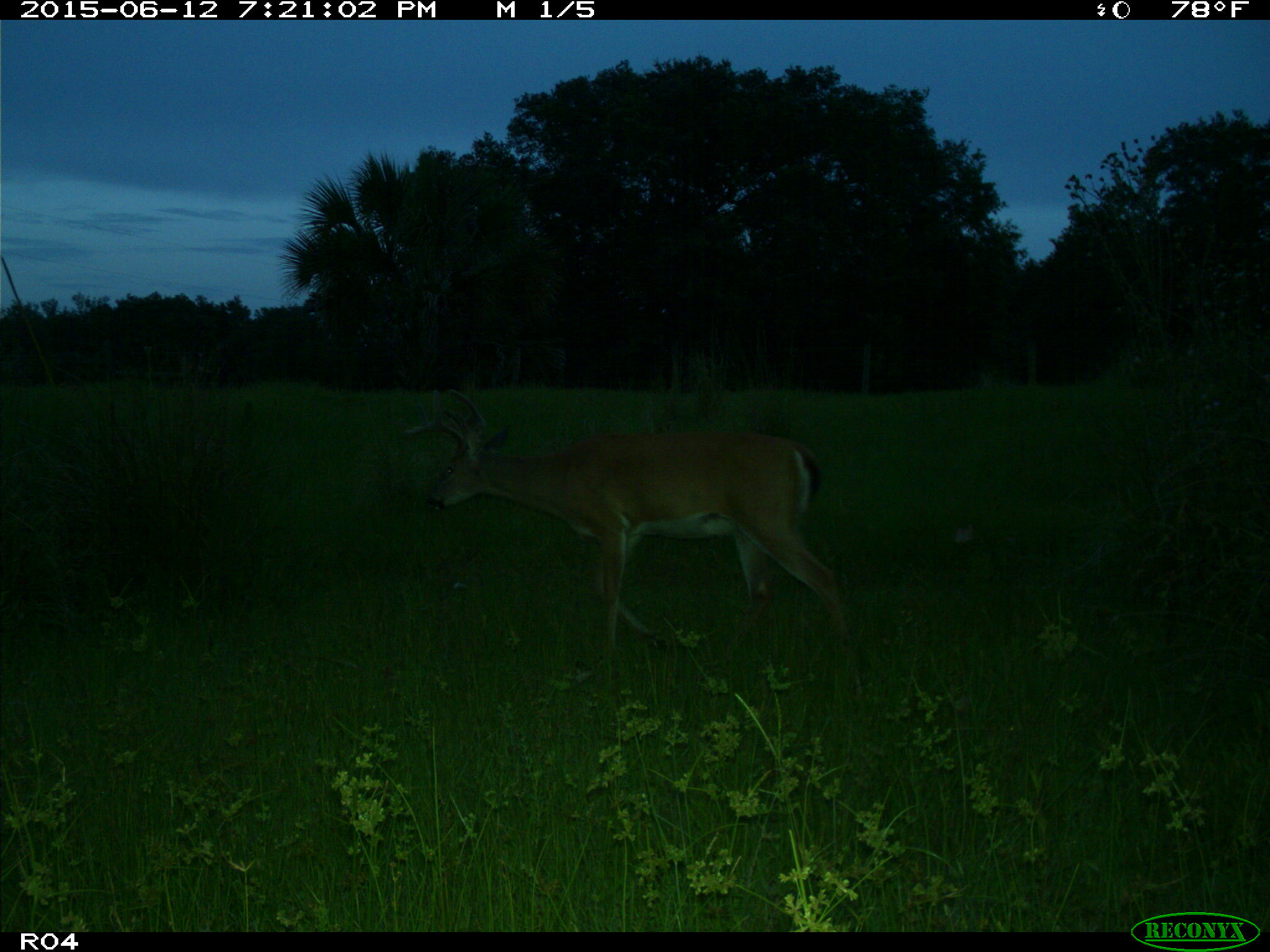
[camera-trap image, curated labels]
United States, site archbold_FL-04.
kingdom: Animalia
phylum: Chordata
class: Mammalia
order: Artiodactyla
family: Cervidae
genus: Odocoileus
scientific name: Odocoileus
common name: deer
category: unidentified deer